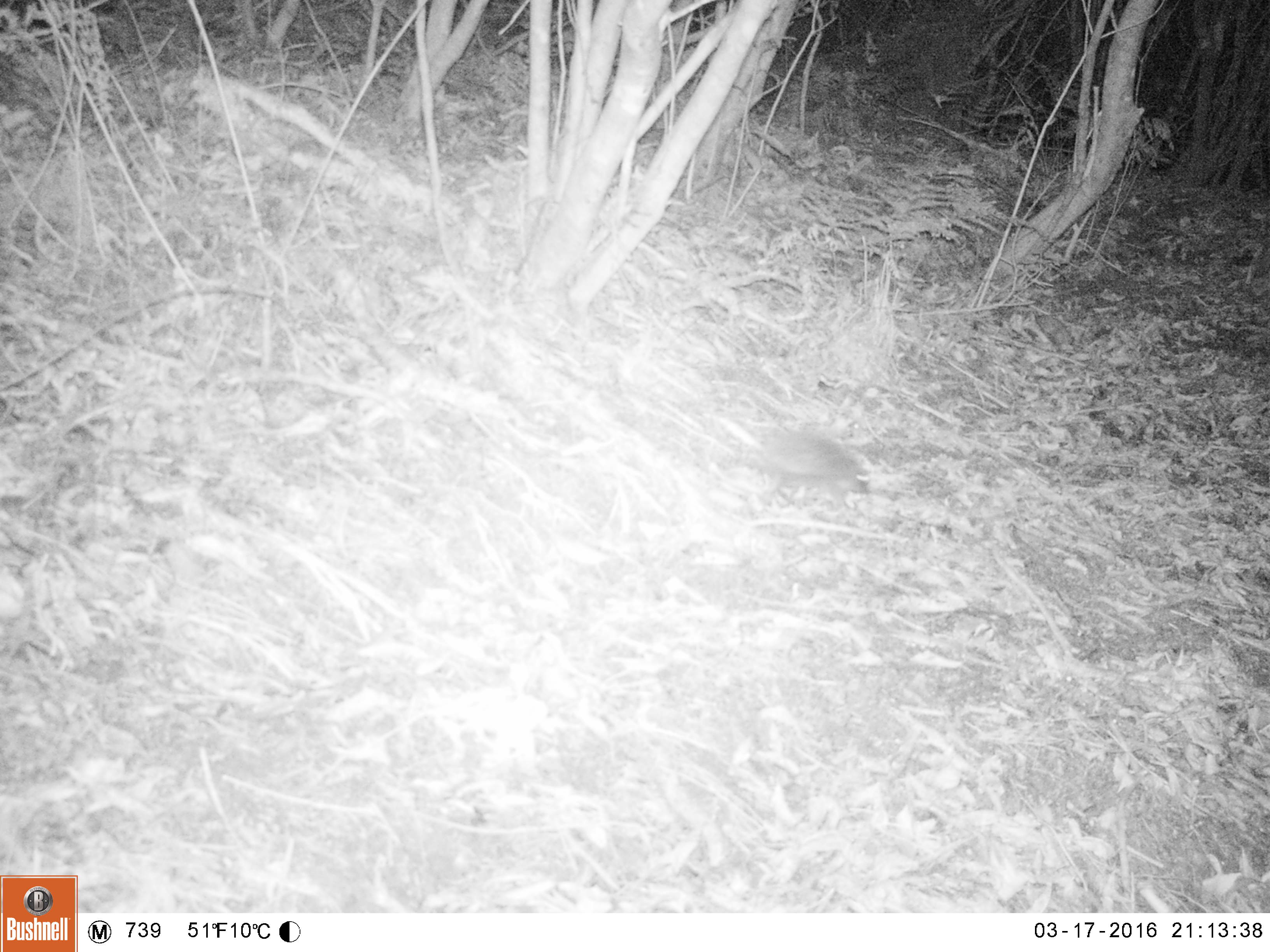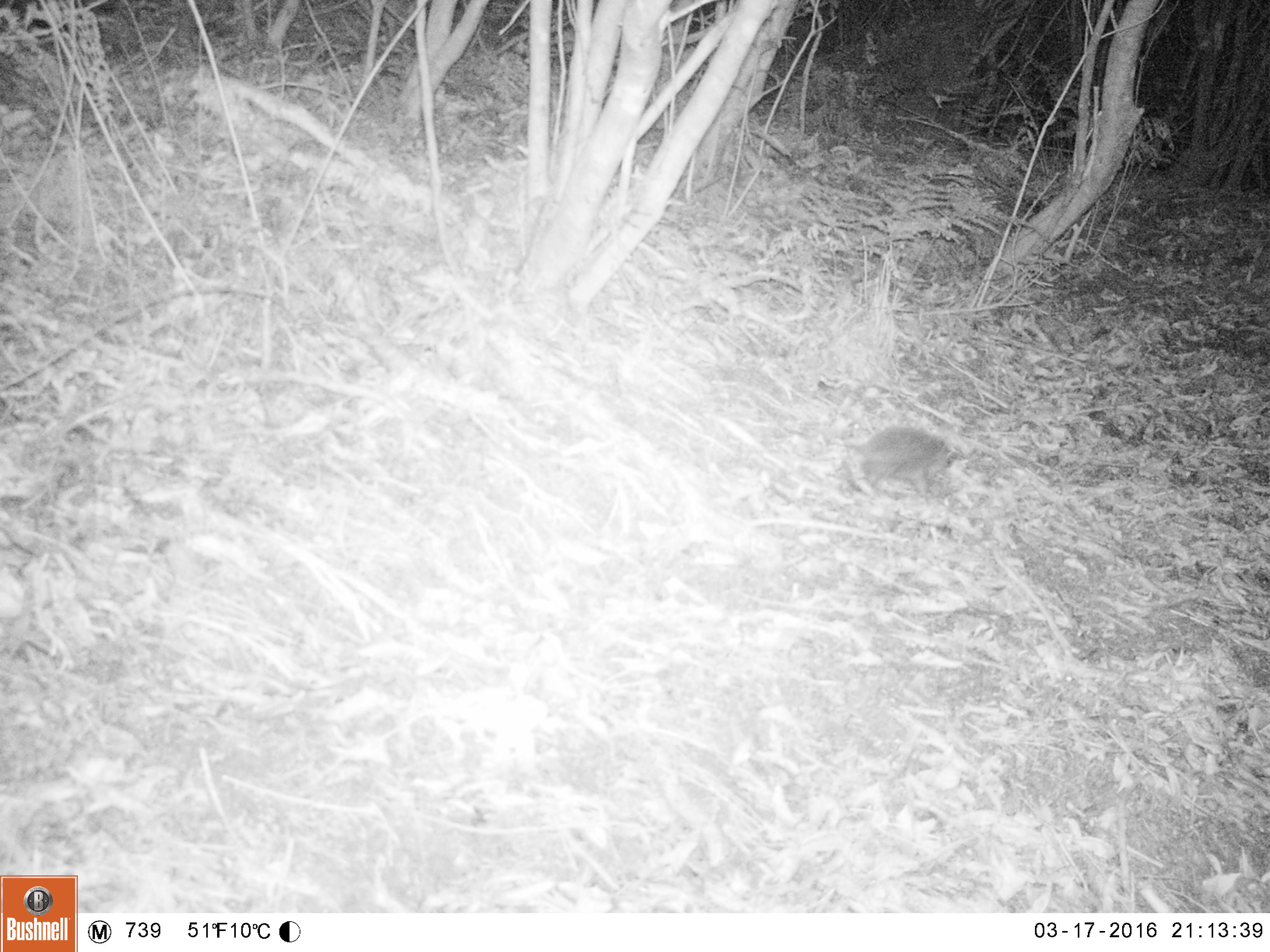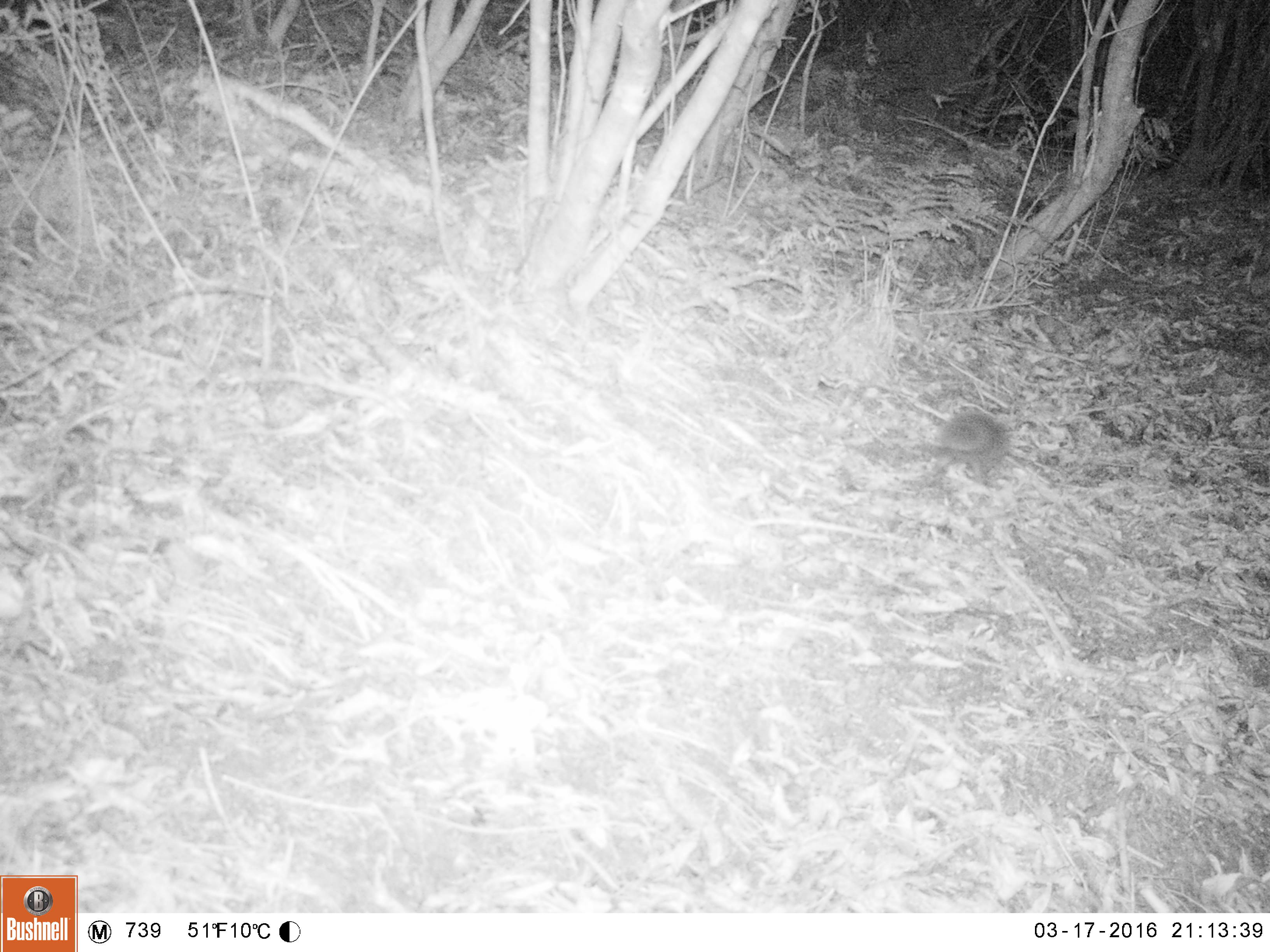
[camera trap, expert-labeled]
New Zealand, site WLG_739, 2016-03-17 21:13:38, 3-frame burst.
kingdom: Animalia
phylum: Chordata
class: Mammalia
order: Eulipotyphla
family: Erinaceidae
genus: Erinaceus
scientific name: Erinaceus europaeus europaeus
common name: european hedgehog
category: hedgehog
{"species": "hedgehog (european hedgehog) (Erinaceus europaeus europaeus)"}